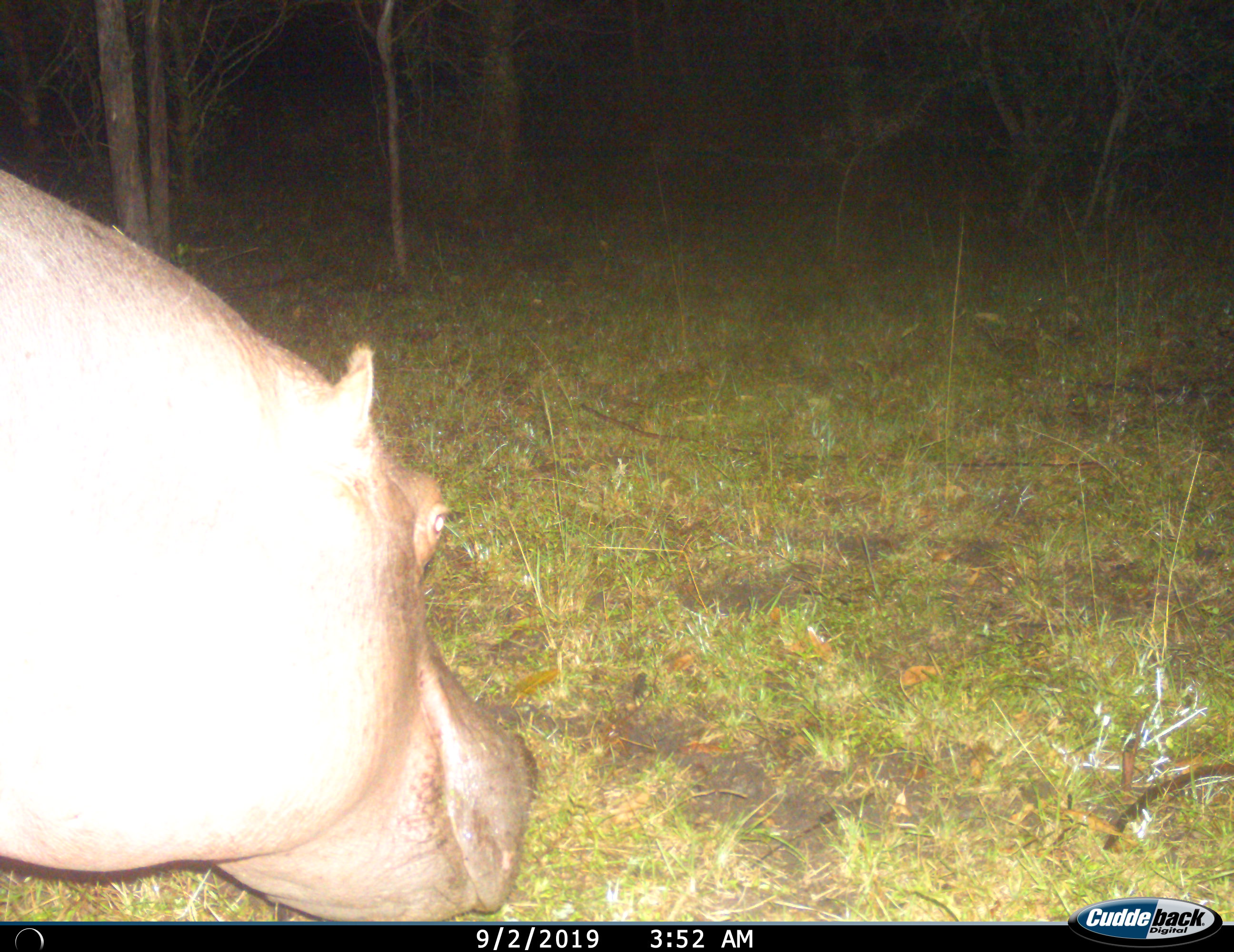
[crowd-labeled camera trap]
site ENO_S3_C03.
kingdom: Animalia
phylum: Chordata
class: Mammalia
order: Artiodactyla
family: Hippopotamidae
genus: Hippopotamus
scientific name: Hippopotamus amphibius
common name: hippopotamus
Hippopotamus (Hippopotamus amphibius), count 1. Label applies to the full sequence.